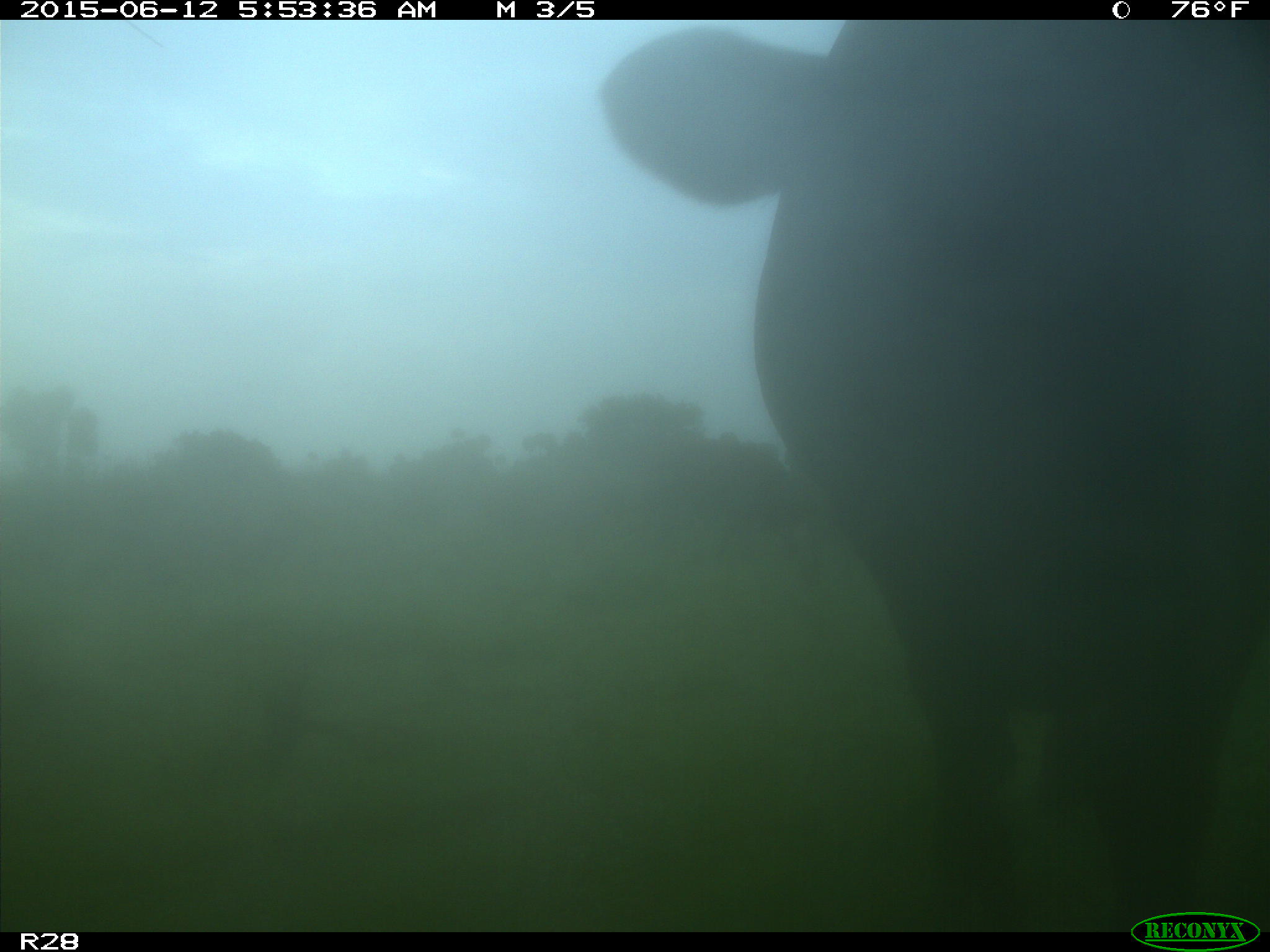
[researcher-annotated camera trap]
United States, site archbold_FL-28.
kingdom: Animalia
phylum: Chordata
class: Mammalia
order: Artiodactyla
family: Bovidae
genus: Bos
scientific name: Bos taurus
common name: domestic cow